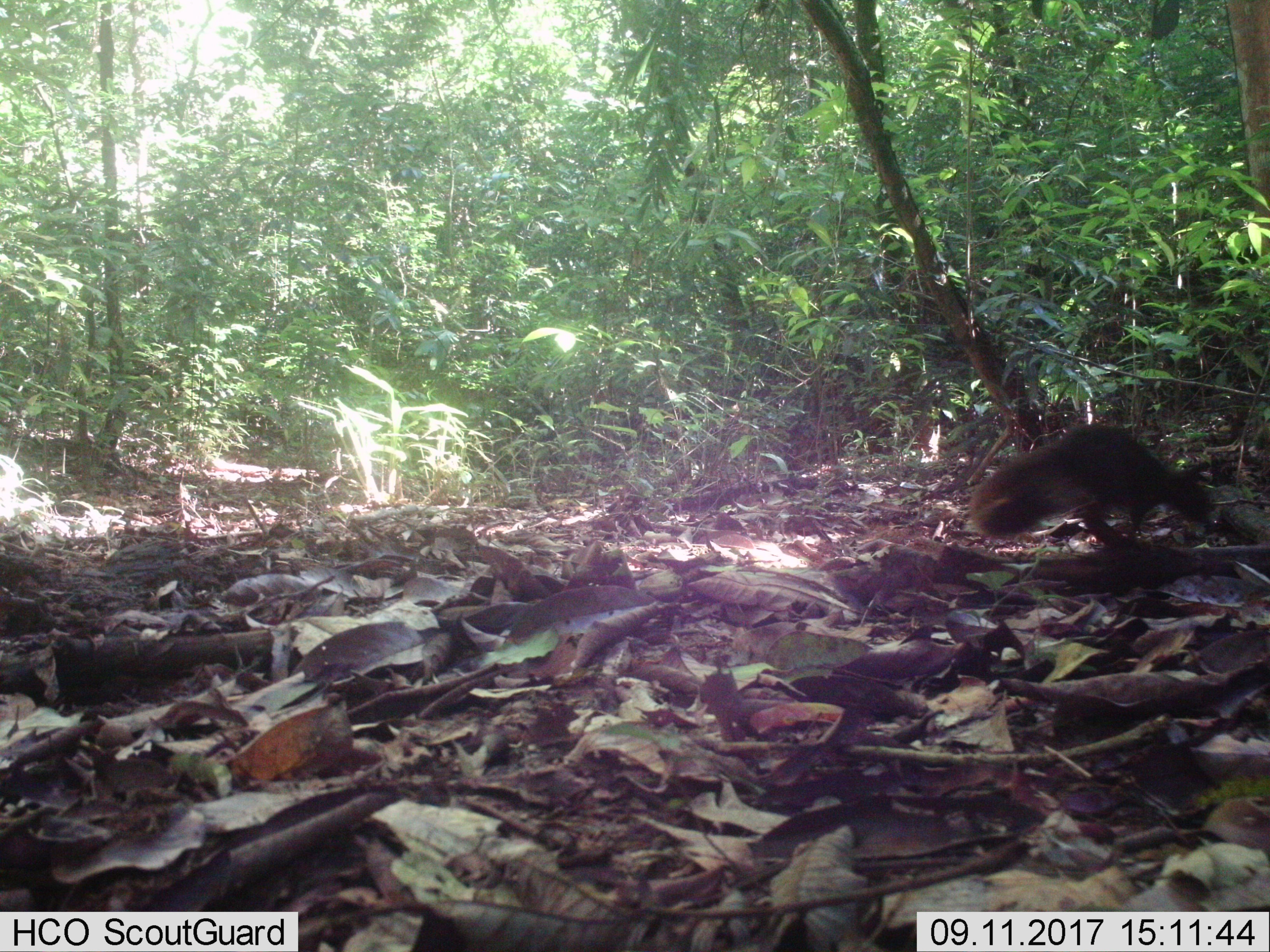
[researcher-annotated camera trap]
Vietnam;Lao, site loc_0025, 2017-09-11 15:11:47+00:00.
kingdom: Animalia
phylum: Chordata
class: Mammalia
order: Rodentia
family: Sciuridae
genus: Sciurus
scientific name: Sciurus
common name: squirrel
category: unidentified squirrel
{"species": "unidentified squirrel (squirrel) (Sciurus)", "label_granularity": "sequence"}